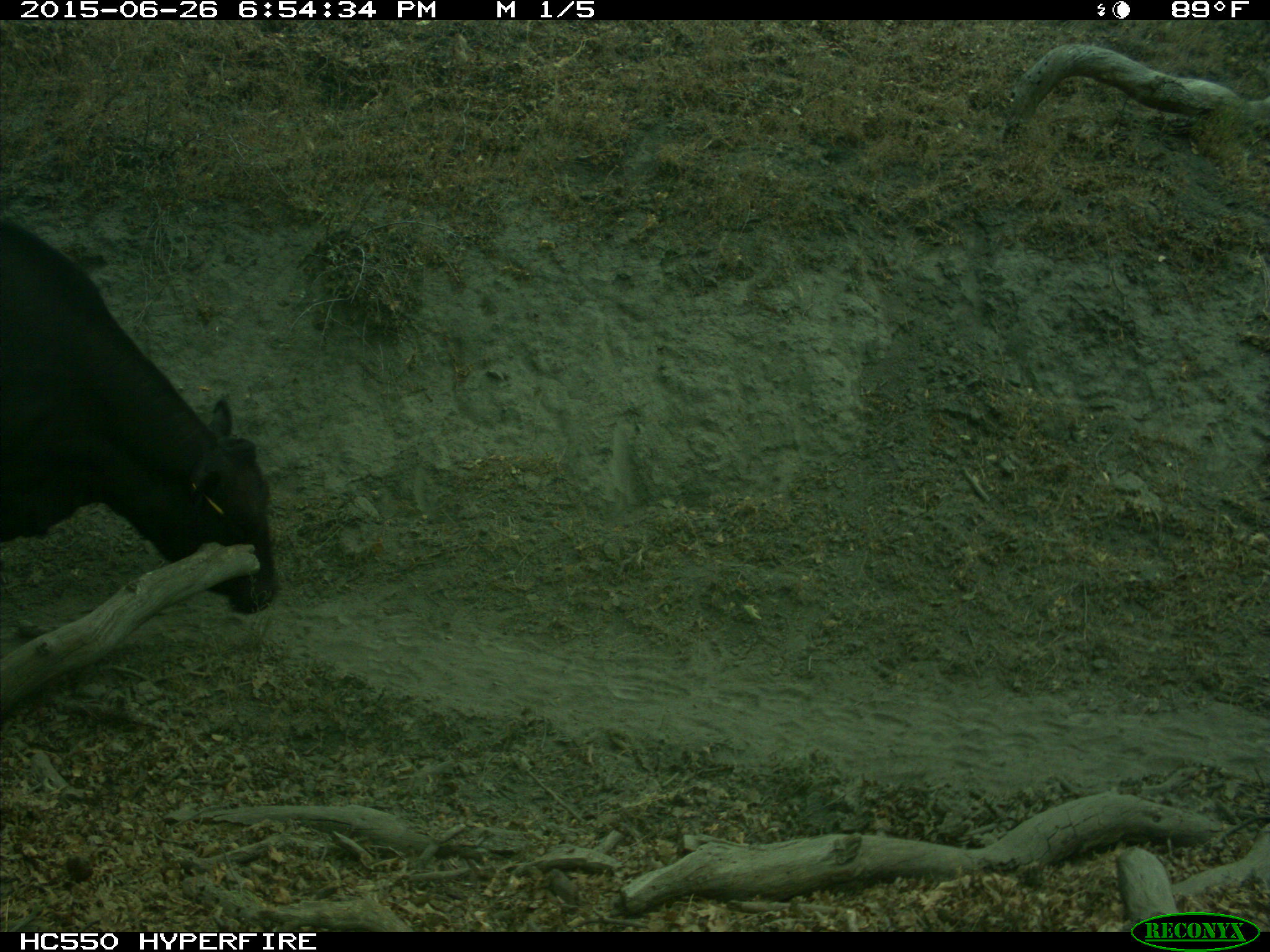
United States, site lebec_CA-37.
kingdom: Animalia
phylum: Chordata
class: Mammalia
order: Artiodactyla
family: Bovidae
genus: Bos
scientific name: Bos taurus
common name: domestic cow